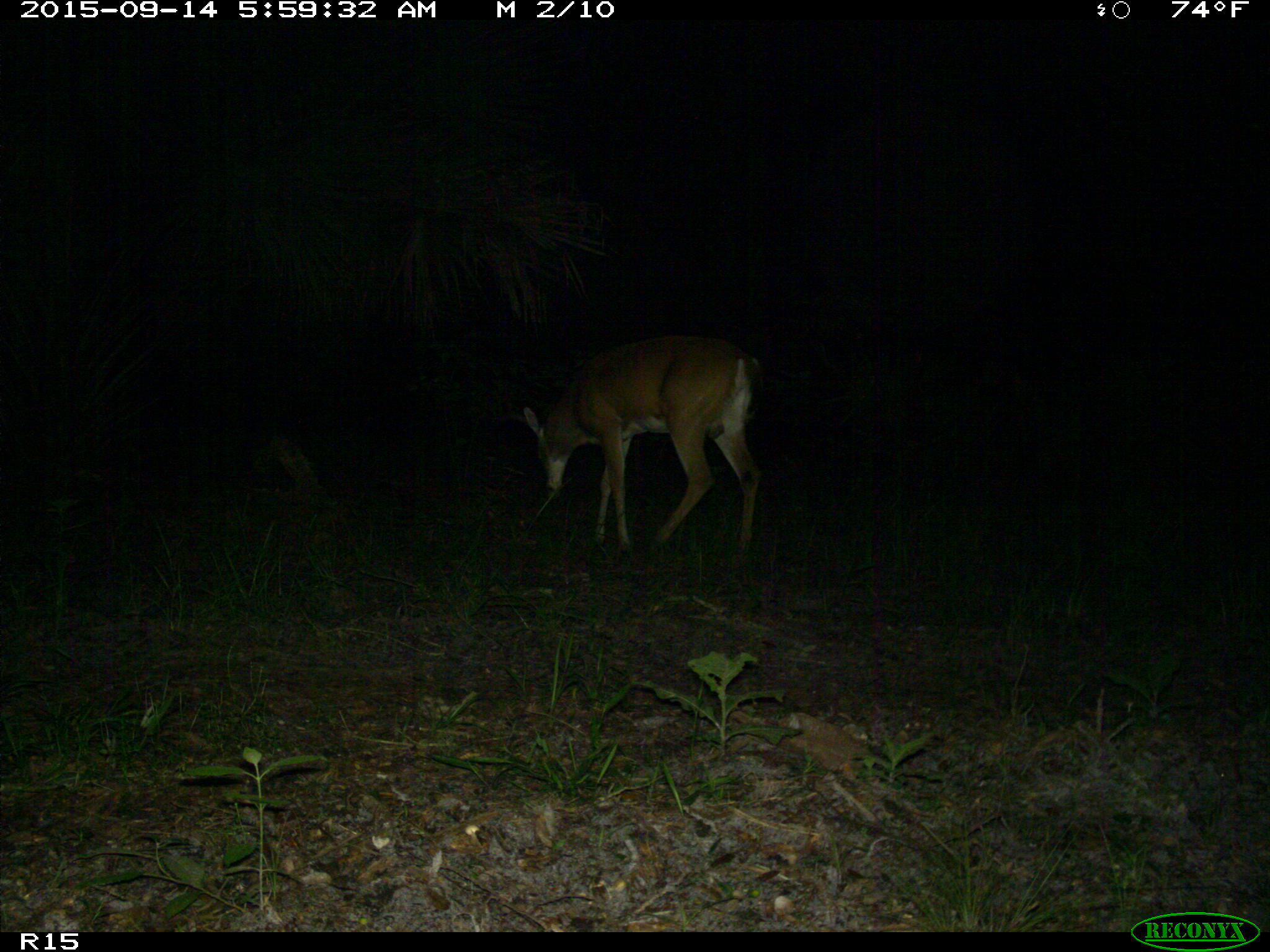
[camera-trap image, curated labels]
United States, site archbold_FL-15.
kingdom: Animalia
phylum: Chordata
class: Mammalia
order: Artiodactyla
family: Cervidae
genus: Odocoileus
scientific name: Odocoileus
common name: deer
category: unidentified deer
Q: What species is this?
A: Unidentified deer (deer) (Odocoileus).